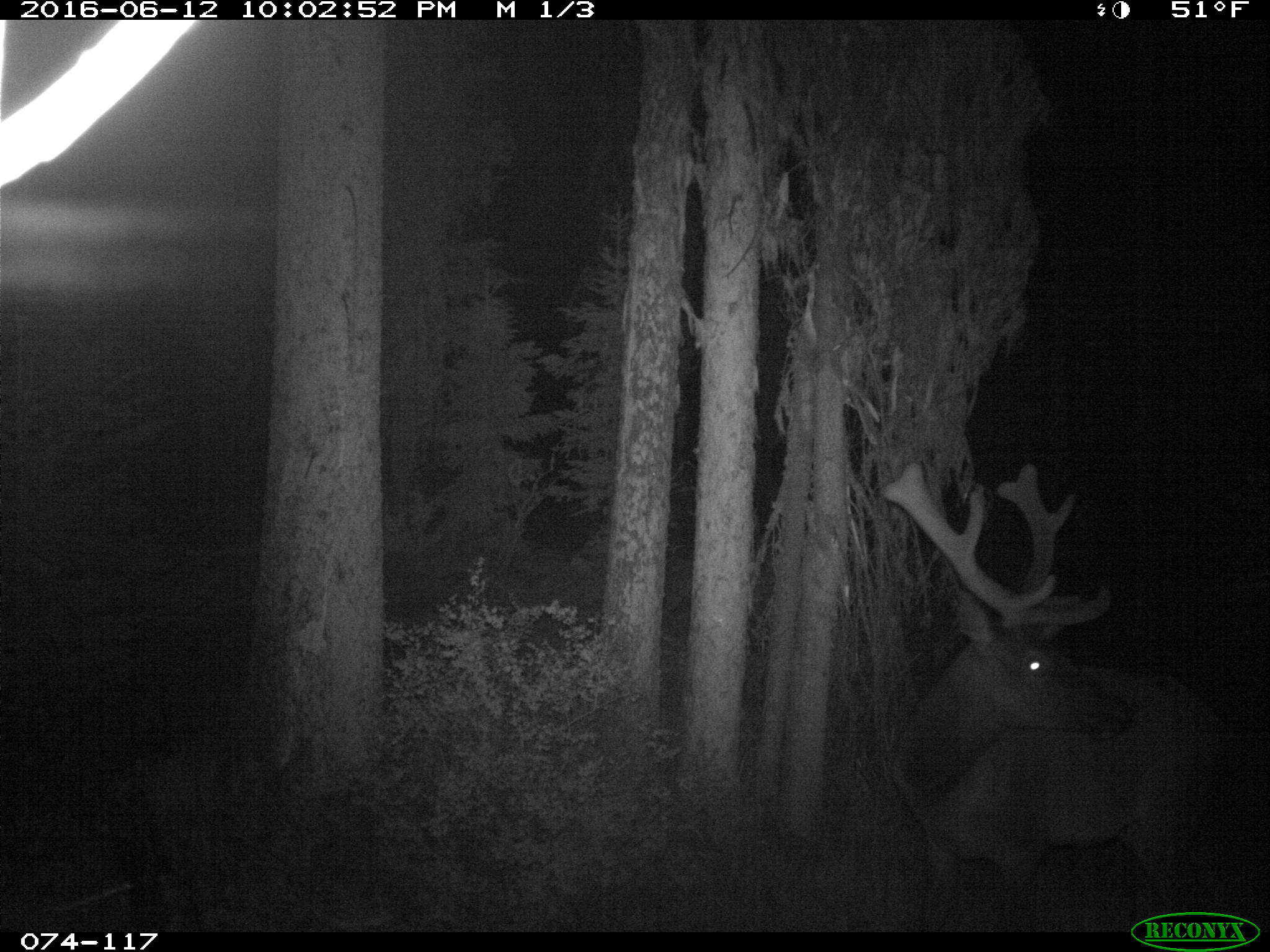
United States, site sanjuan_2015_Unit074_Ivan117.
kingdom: Animalia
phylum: Chordata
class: Mammalia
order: Artiodactyla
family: Cervidae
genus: Cervus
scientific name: Cervus elaphus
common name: red deer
Cervus elaphus (red deer).